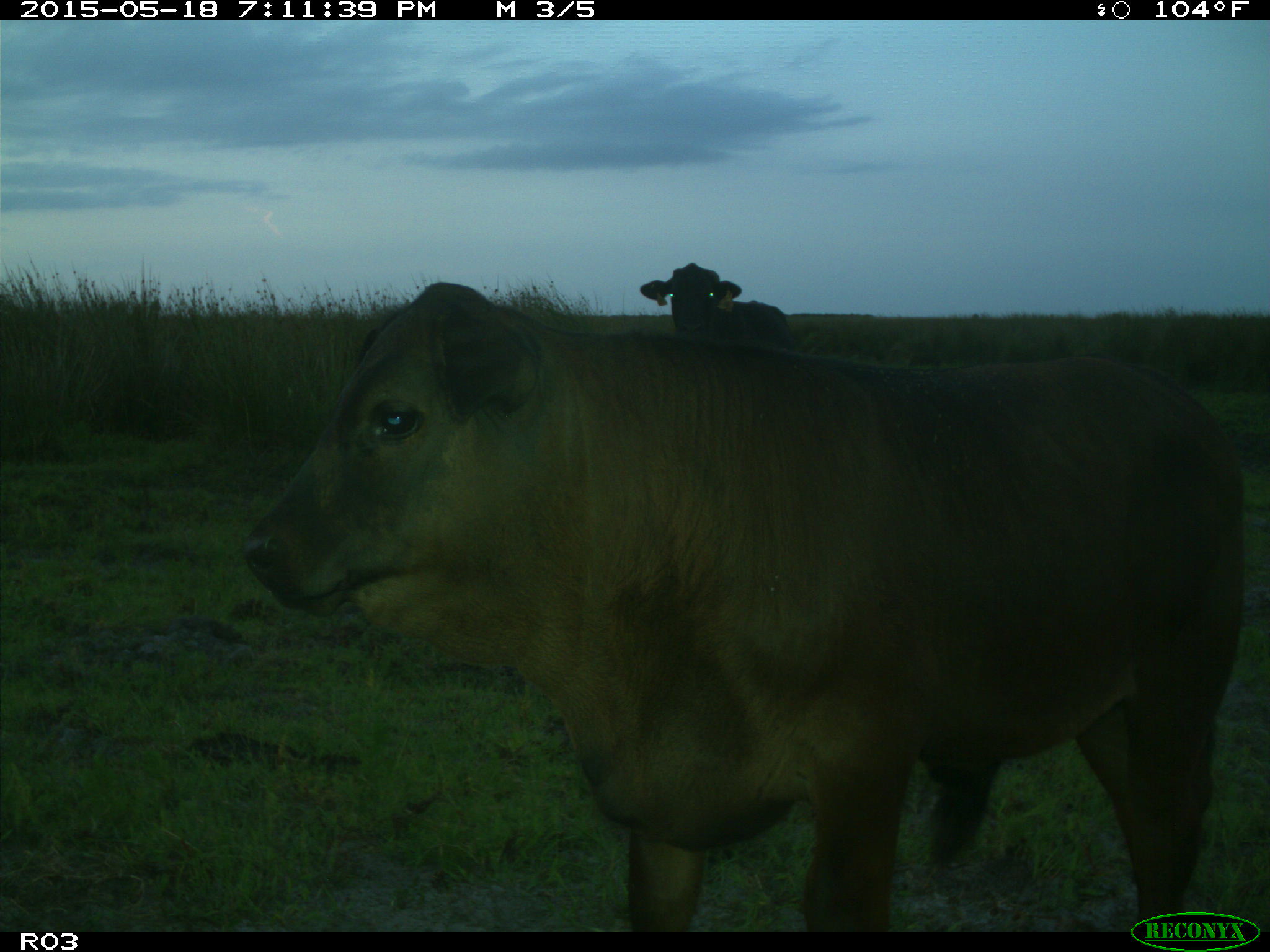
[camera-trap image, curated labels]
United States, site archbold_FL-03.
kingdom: Animalia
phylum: Chordata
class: Mammalia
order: Artiodactyla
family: Bovidae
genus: Bos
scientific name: Bos taurus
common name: domestic cow